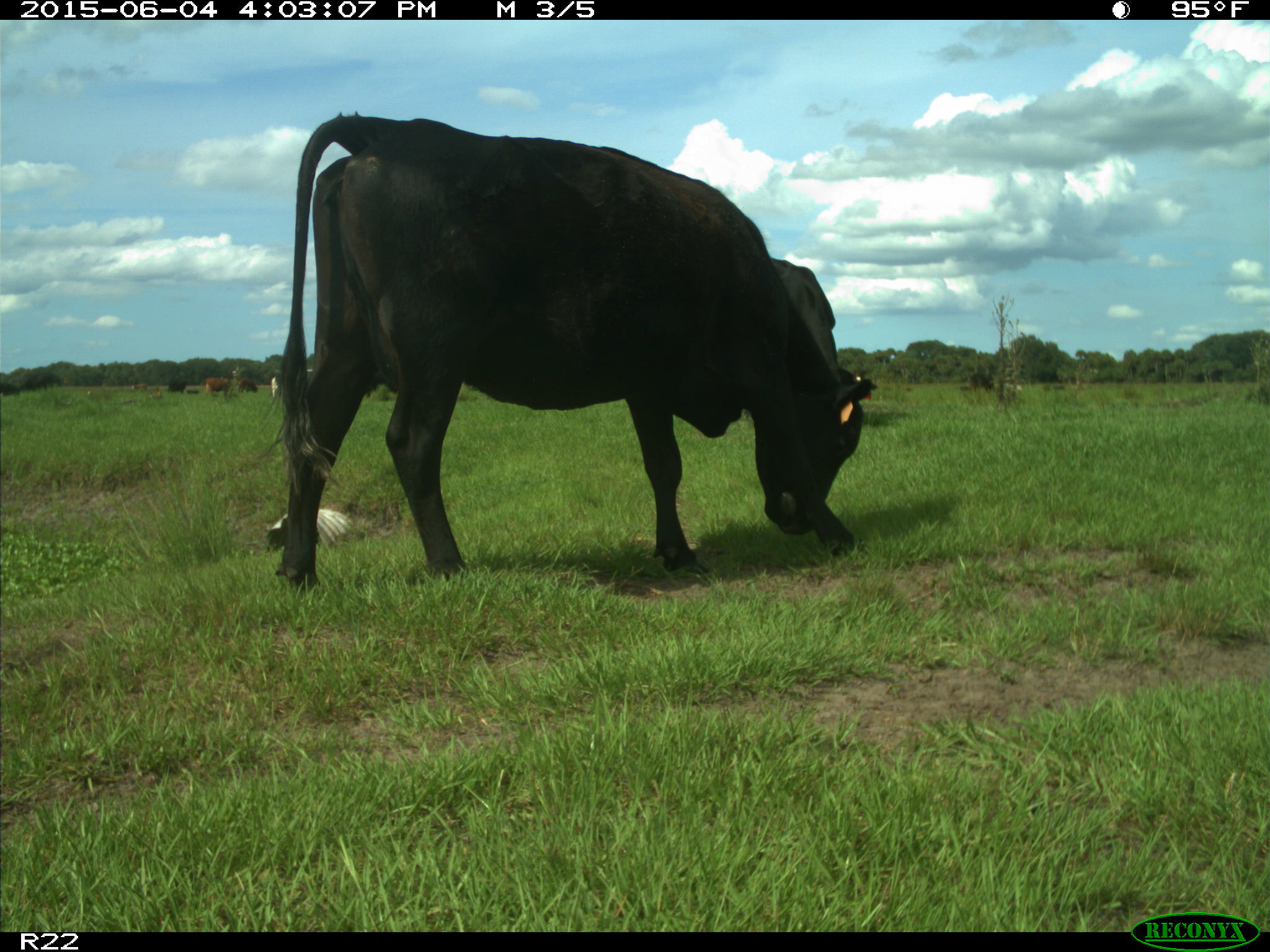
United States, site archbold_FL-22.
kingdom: Animalia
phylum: Chordata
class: Mammalia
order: Artiodactyla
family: Bovidae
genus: Bos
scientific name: Bos taurus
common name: domestic cow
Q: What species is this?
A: Bos taurus (domestic cow).